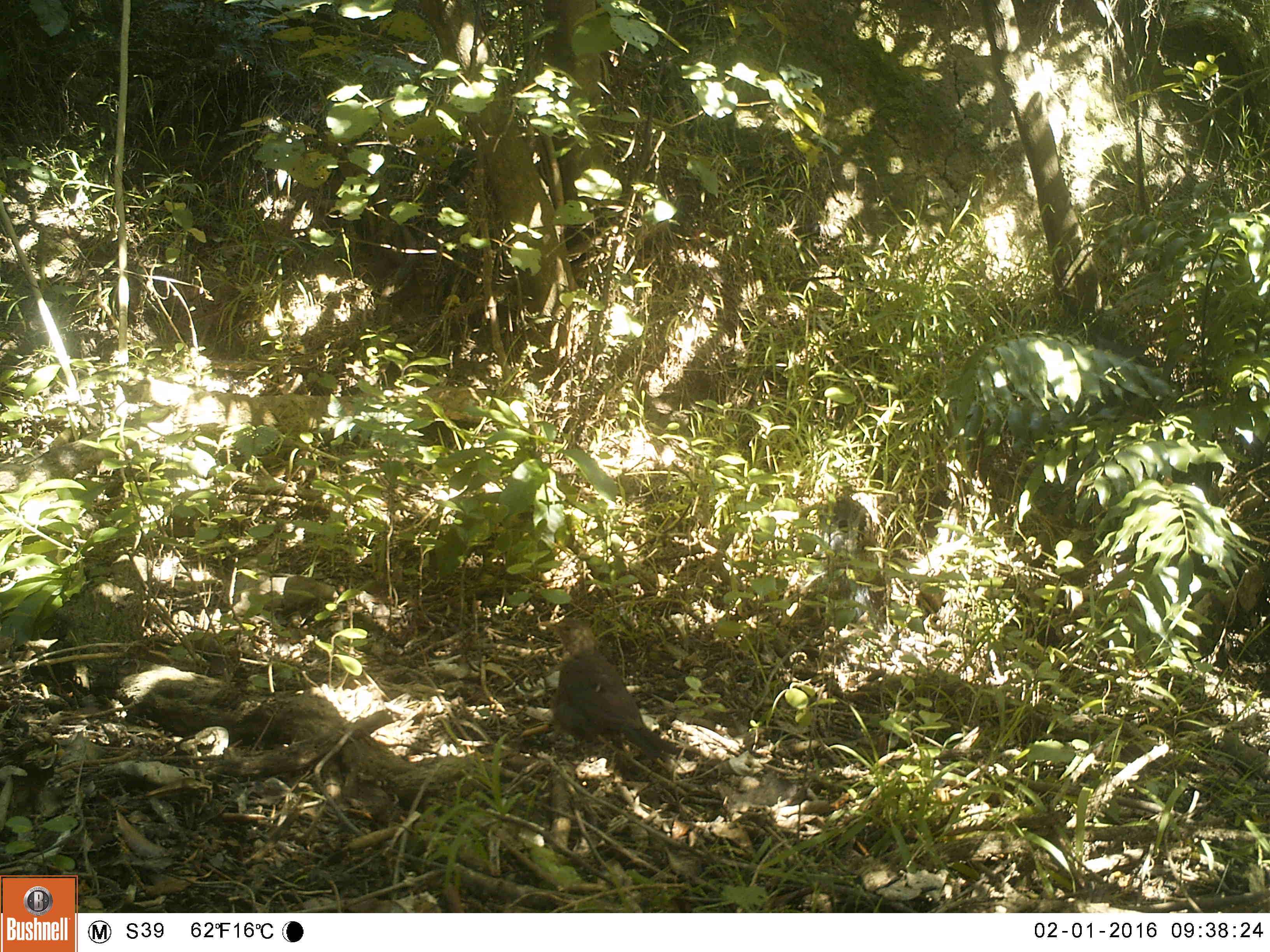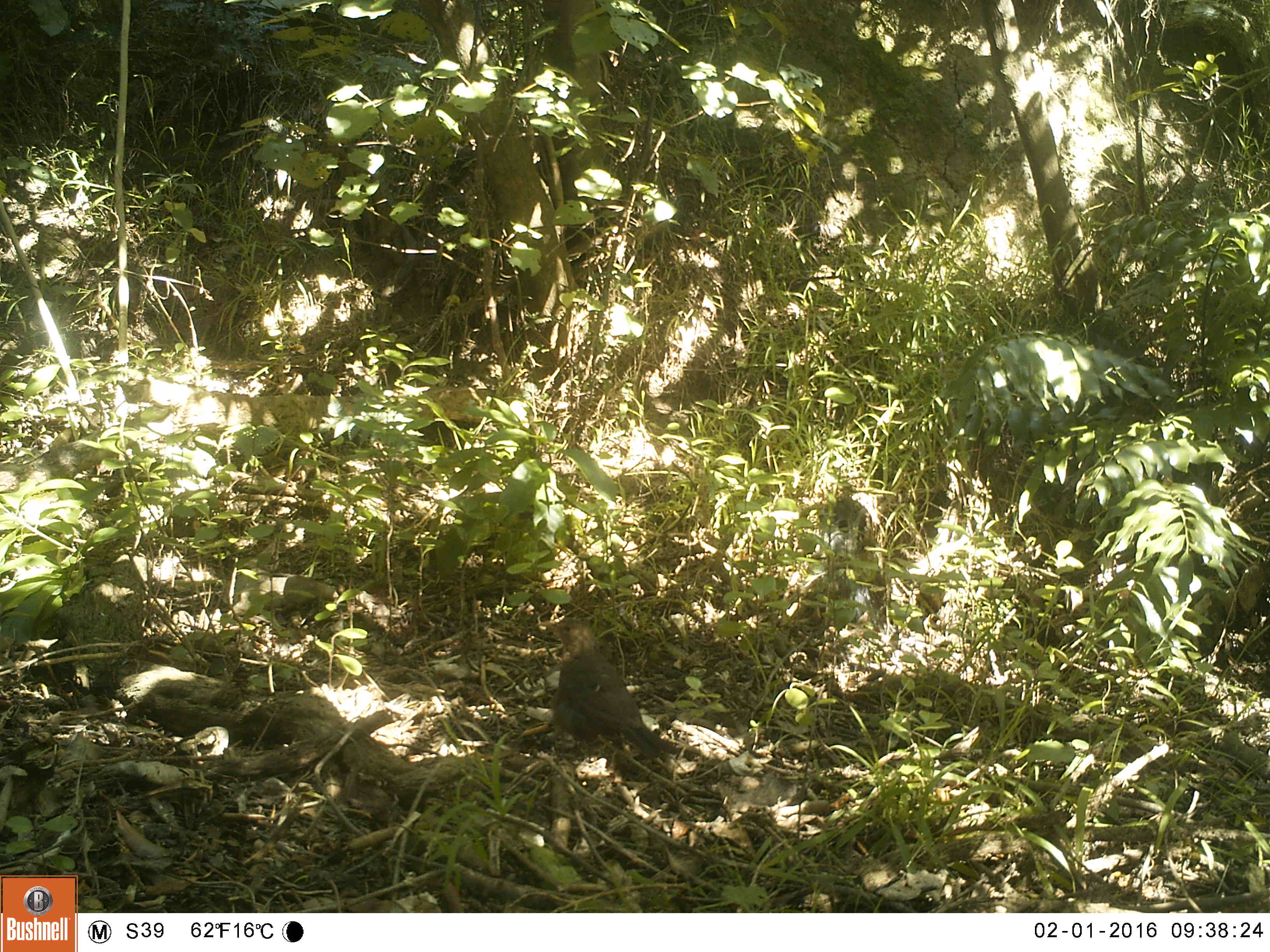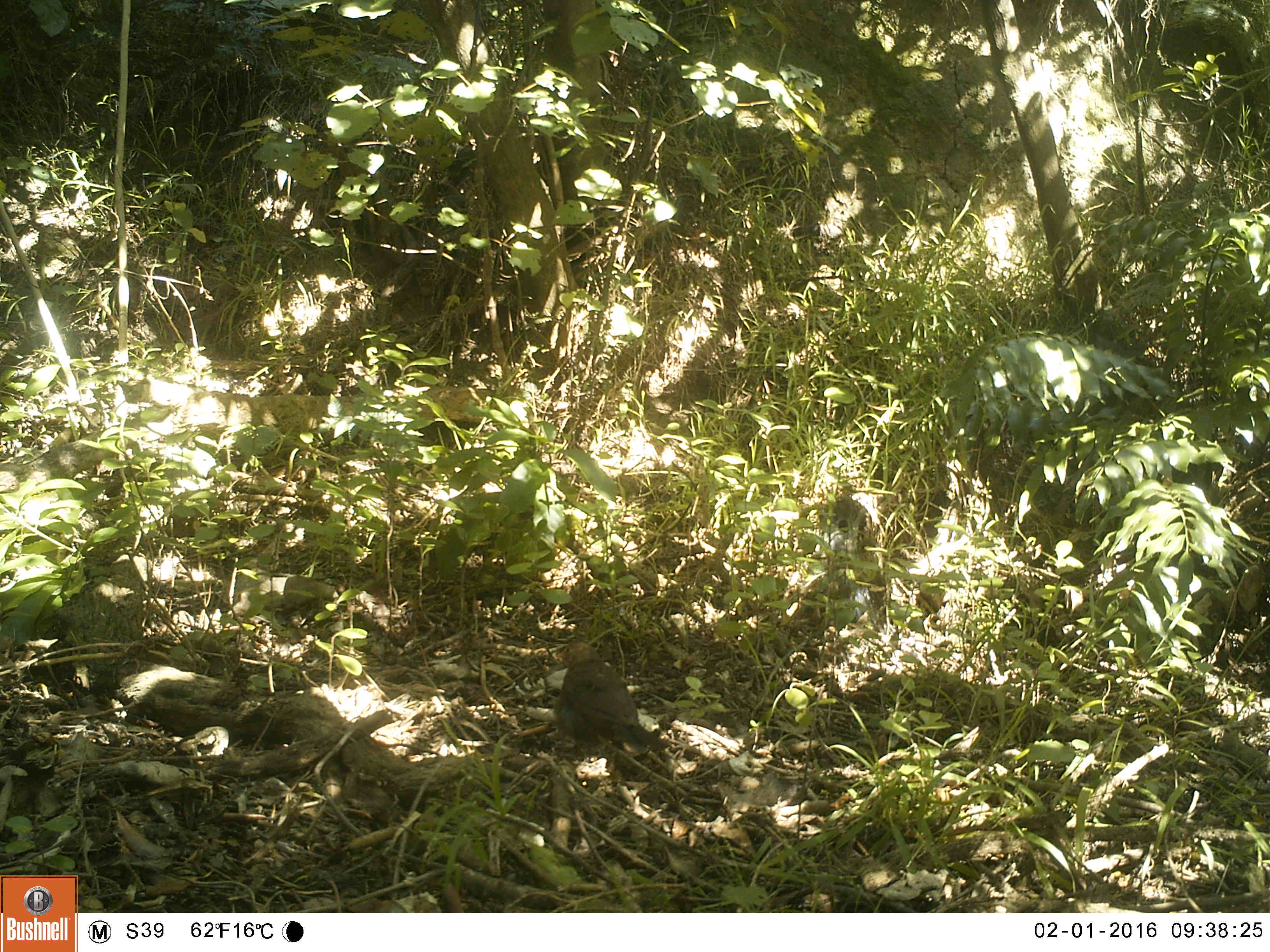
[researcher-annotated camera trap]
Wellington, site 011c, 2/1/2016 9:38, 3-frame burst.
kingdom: Animalia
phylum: Chordata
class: Aves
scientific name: Aves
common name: bird